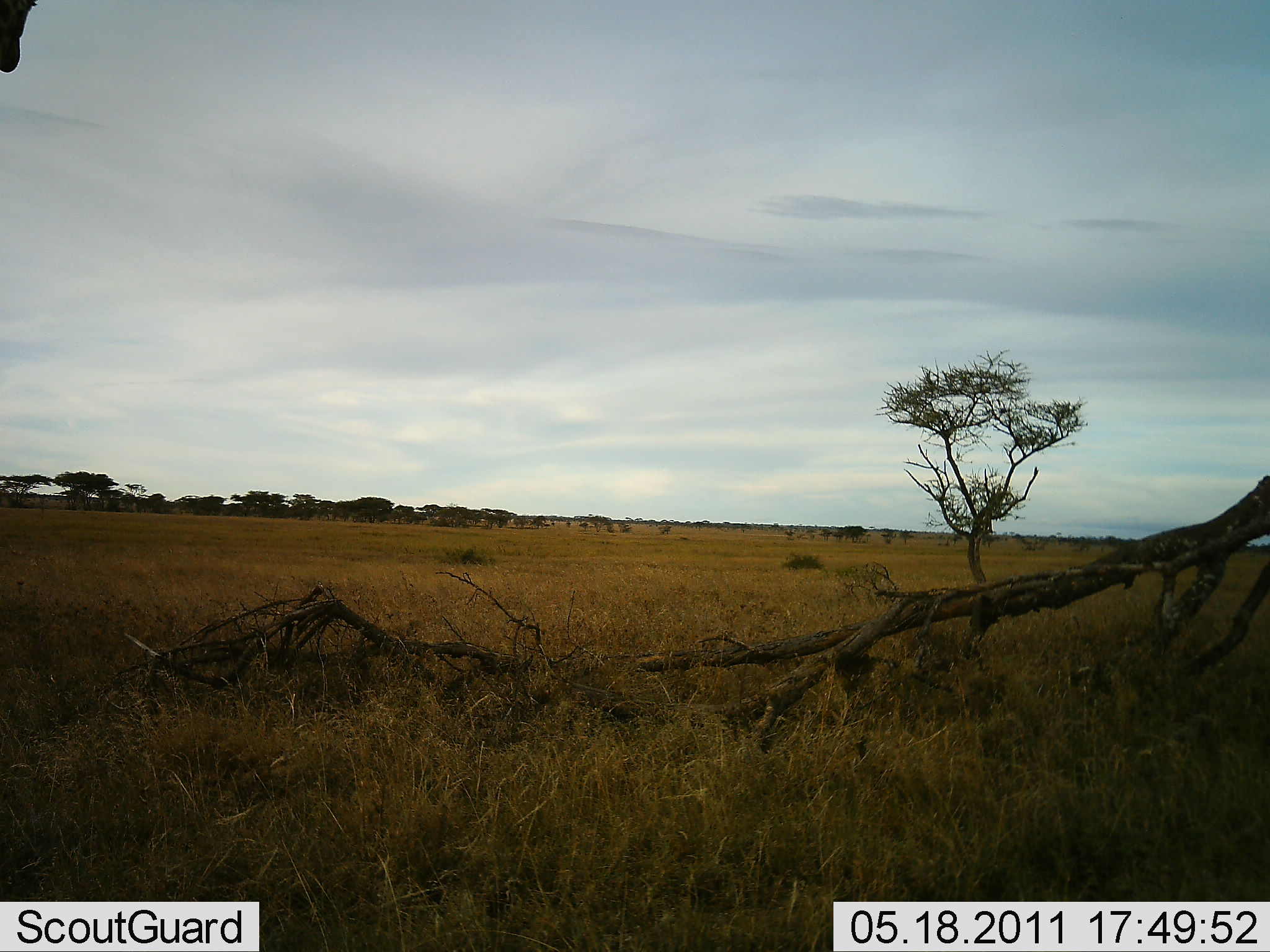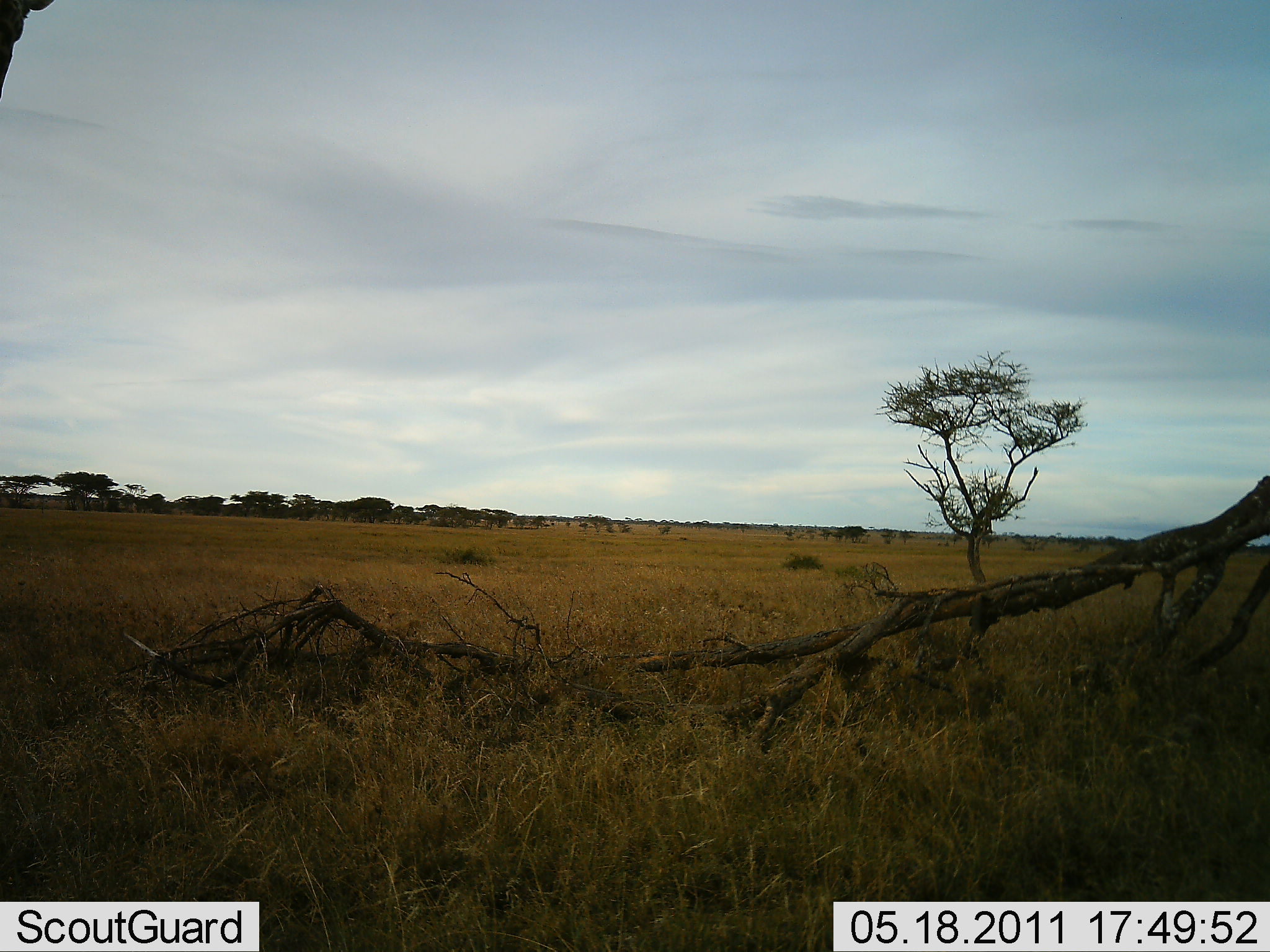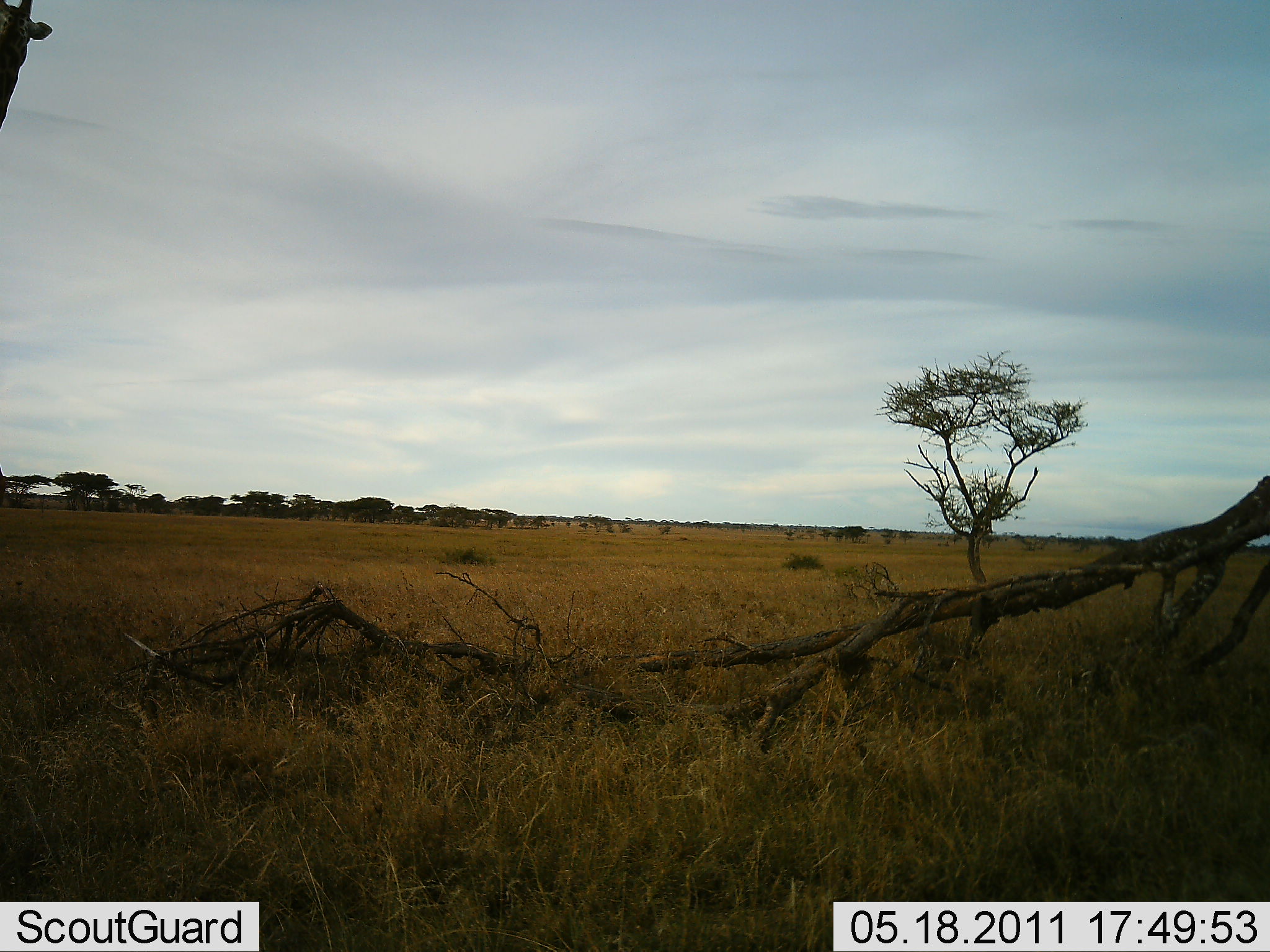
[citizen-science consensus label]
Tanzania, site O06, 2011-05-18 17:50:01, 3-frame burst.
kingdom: Animalia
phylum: Chordata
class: Mammalia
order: Artiodactyla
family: Giraffidae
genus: Giraffa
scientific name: Giraffa camelopardalis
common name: giraffe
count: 1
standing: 86%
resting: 0%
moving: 14%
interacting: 0%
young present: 0%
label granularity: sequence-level